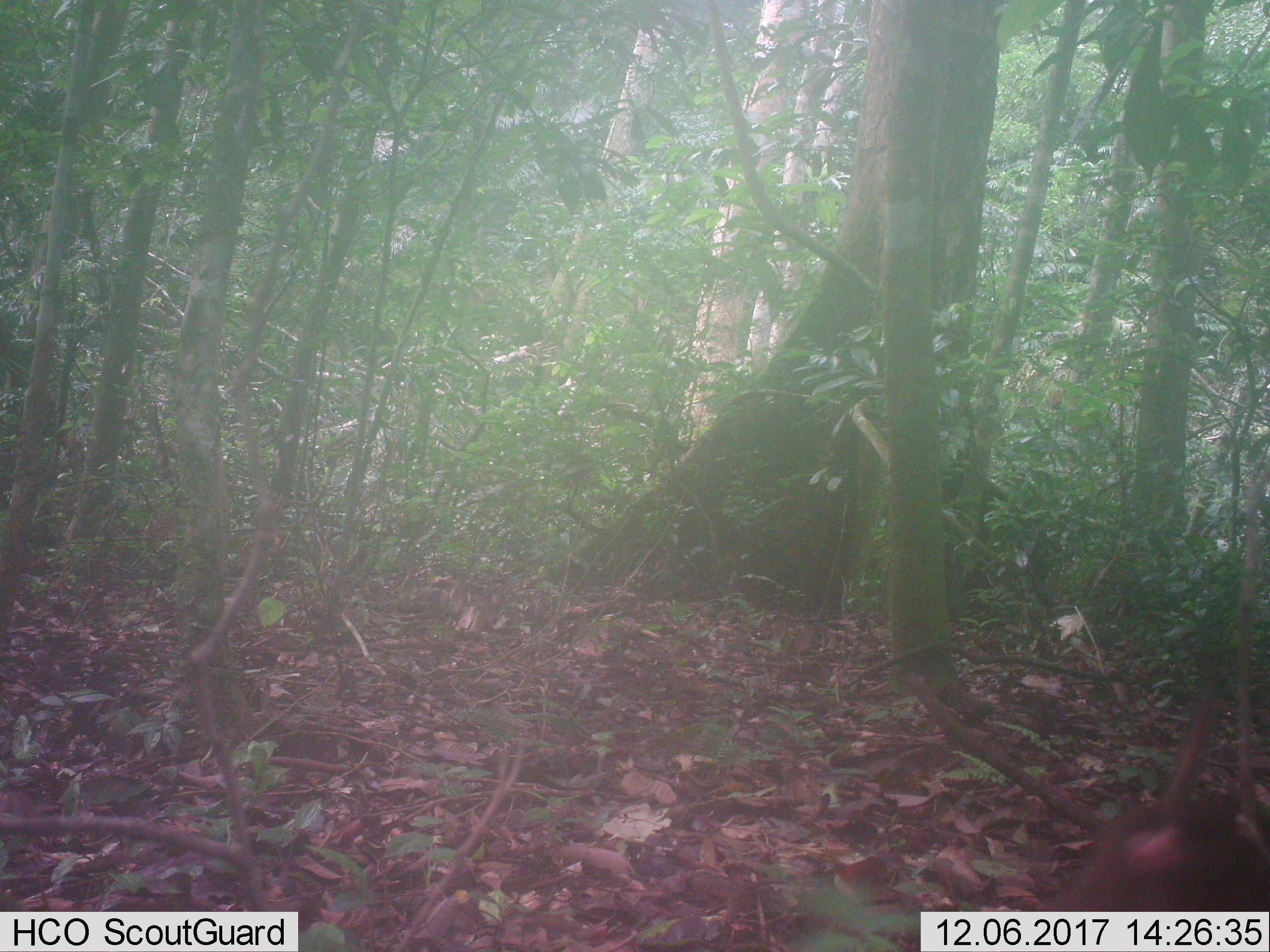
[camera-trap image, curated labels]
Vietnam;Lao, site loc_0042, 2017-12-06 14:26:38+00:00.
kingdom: Animalia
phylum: Chordata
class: Mammalia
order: Primates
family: Cercopithecidae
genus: Macaca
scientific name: Macaca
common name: macaques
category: assam or rhesus macaque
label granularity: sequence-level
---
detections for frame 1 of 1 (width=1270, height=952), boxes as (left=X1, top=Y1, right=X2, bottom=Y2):
assam or rhesus macaque: (left=1028, top=696, right=1270, bottom=909)